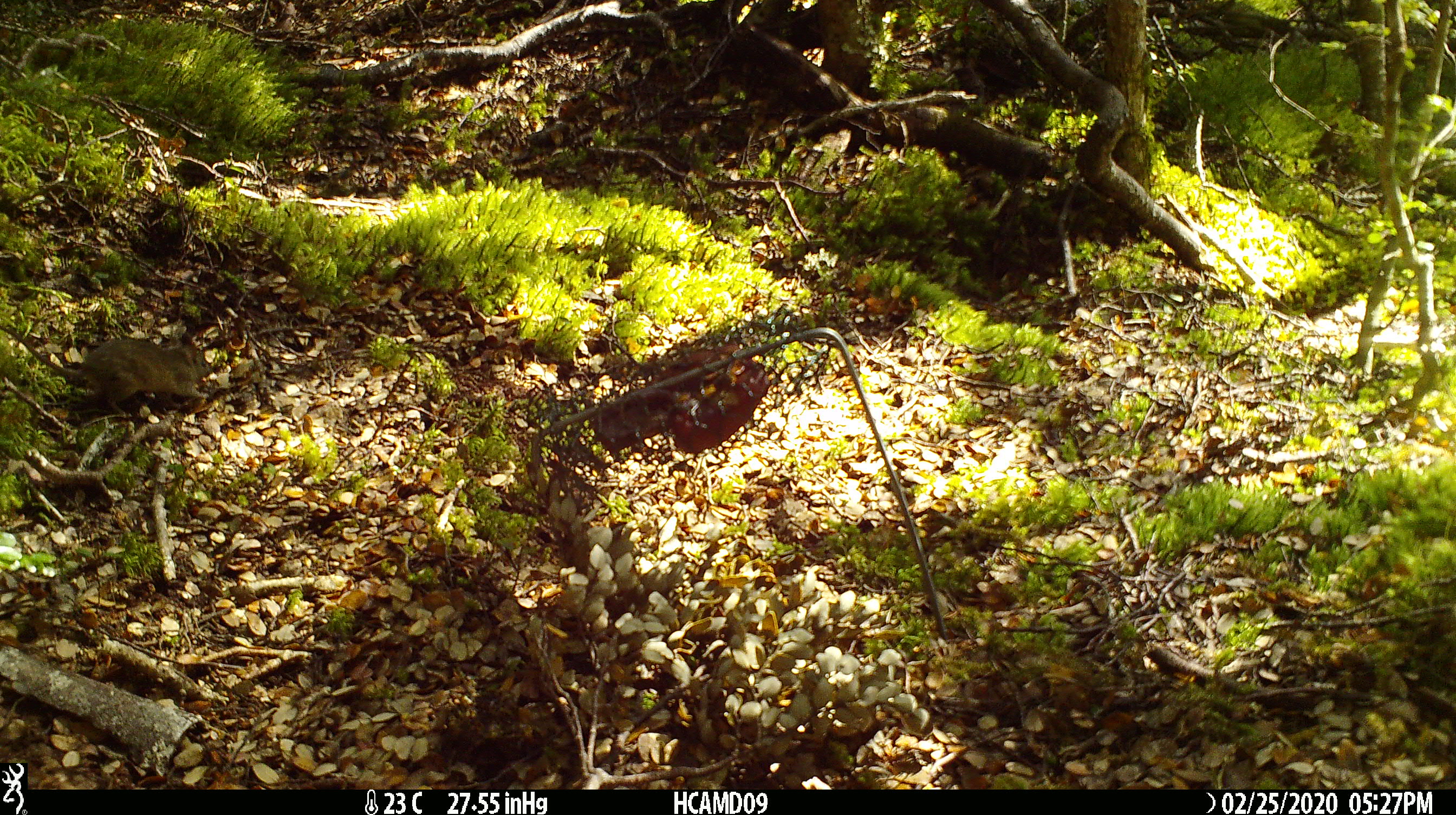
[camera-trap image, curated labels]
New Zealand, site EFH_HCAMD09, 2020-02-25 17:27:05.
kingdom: Animalia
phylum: Chordata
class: Mammalia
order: Rodentia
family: Muridae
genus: Mus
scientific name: Mus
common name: mouse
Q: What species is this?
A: Mouse (Mus).